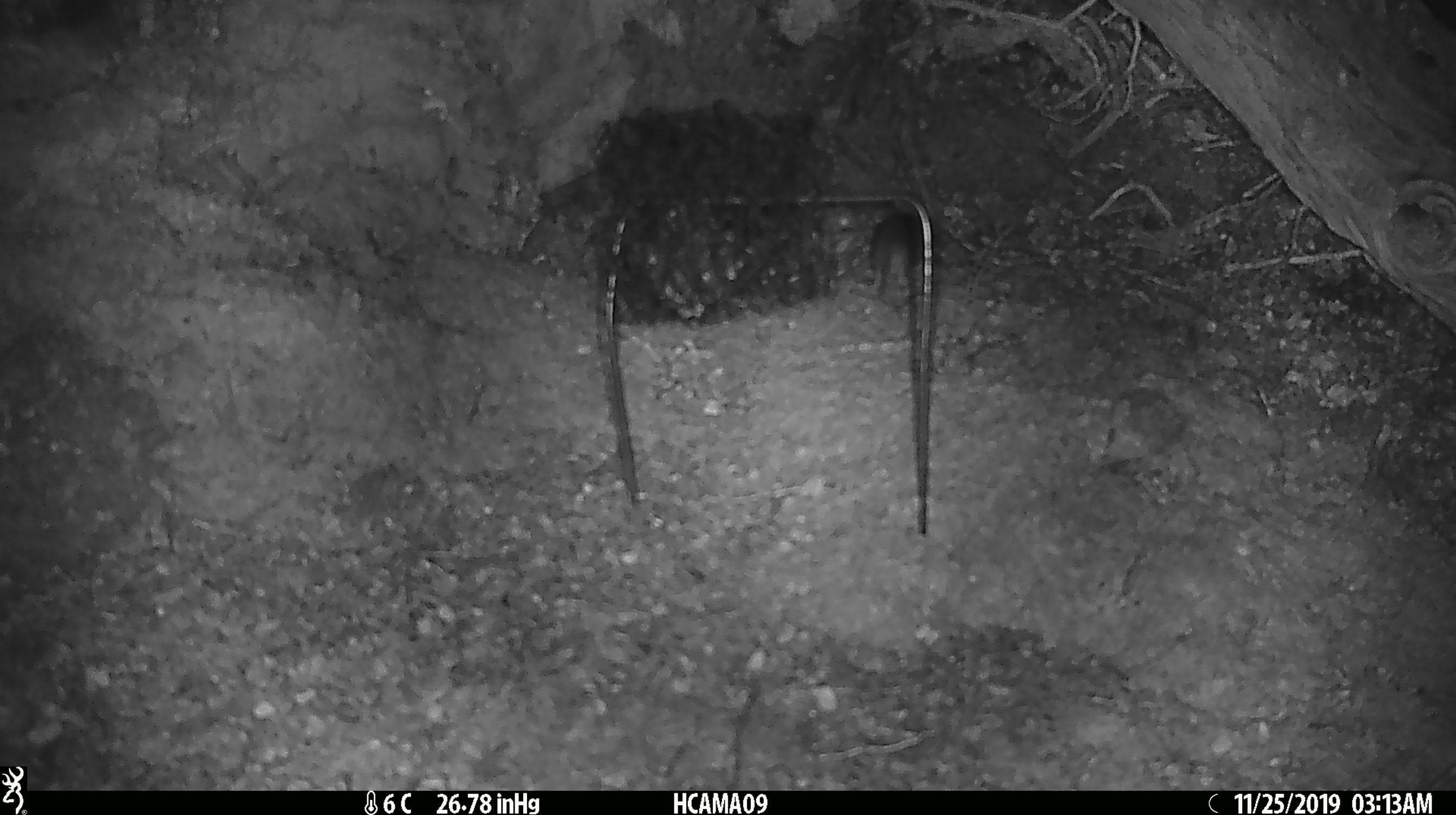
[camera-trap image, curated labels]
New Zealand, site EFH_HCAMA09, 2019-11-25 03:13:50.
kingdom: Animalia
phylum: Chordata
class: Mammalia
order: Rodentia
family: Muridae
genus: Mus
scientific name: Mus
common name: mouse